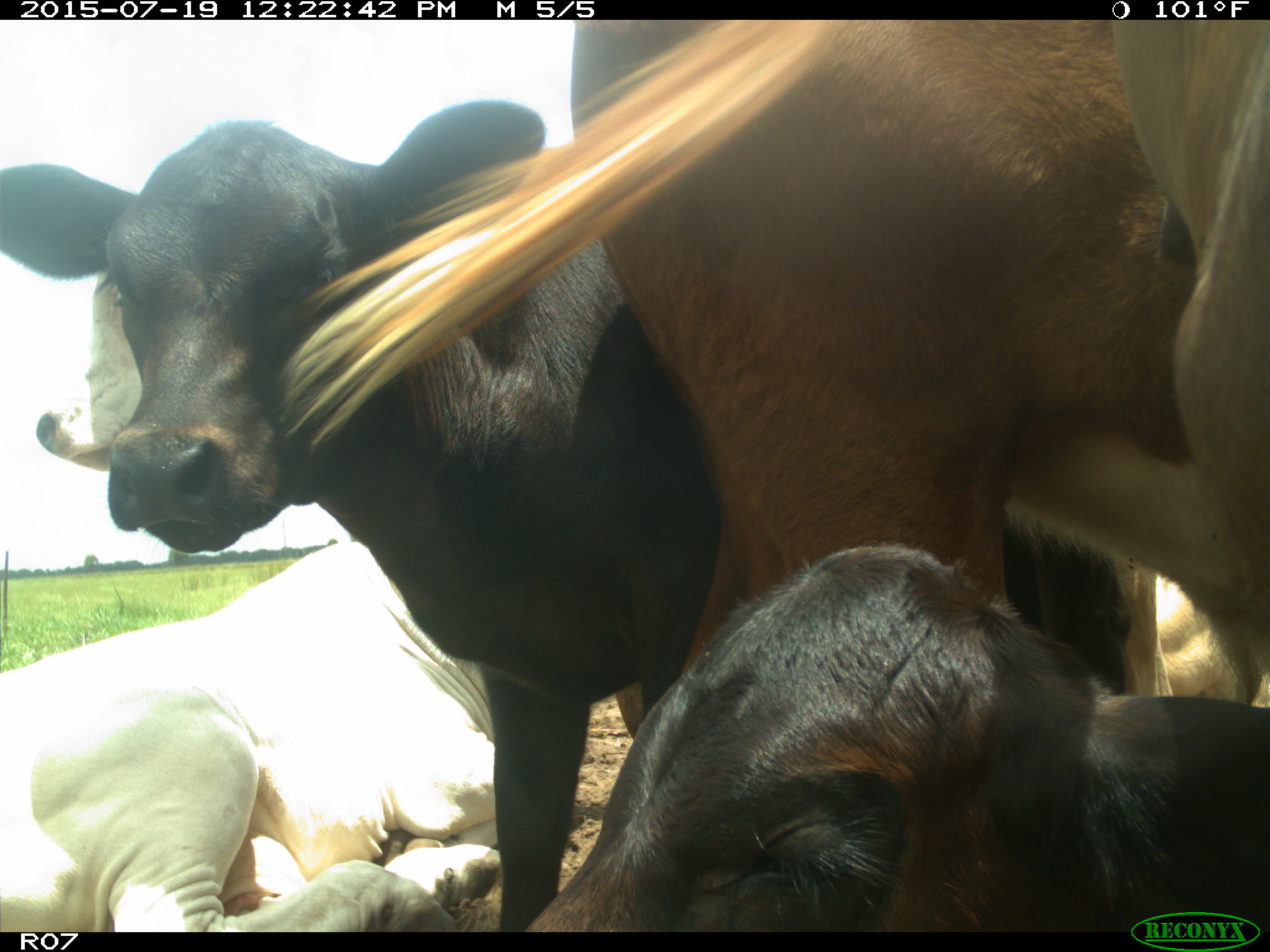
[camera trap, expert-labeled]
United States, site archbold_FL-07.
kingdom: Animalia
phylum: Chordata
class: Mammalia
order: Artiodactyla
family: Bovidae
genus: Bos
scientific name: Bos taurus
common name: domestic cow